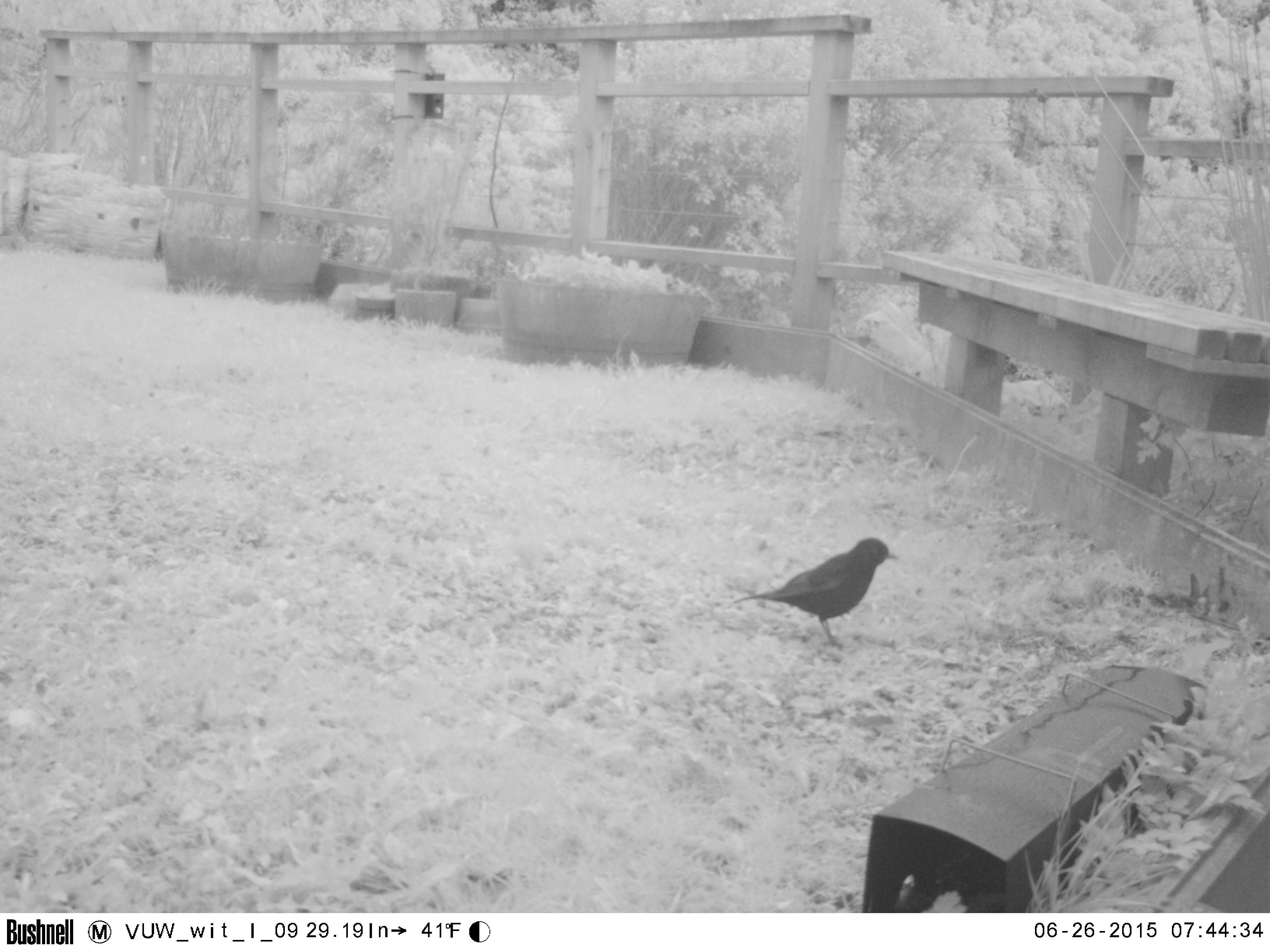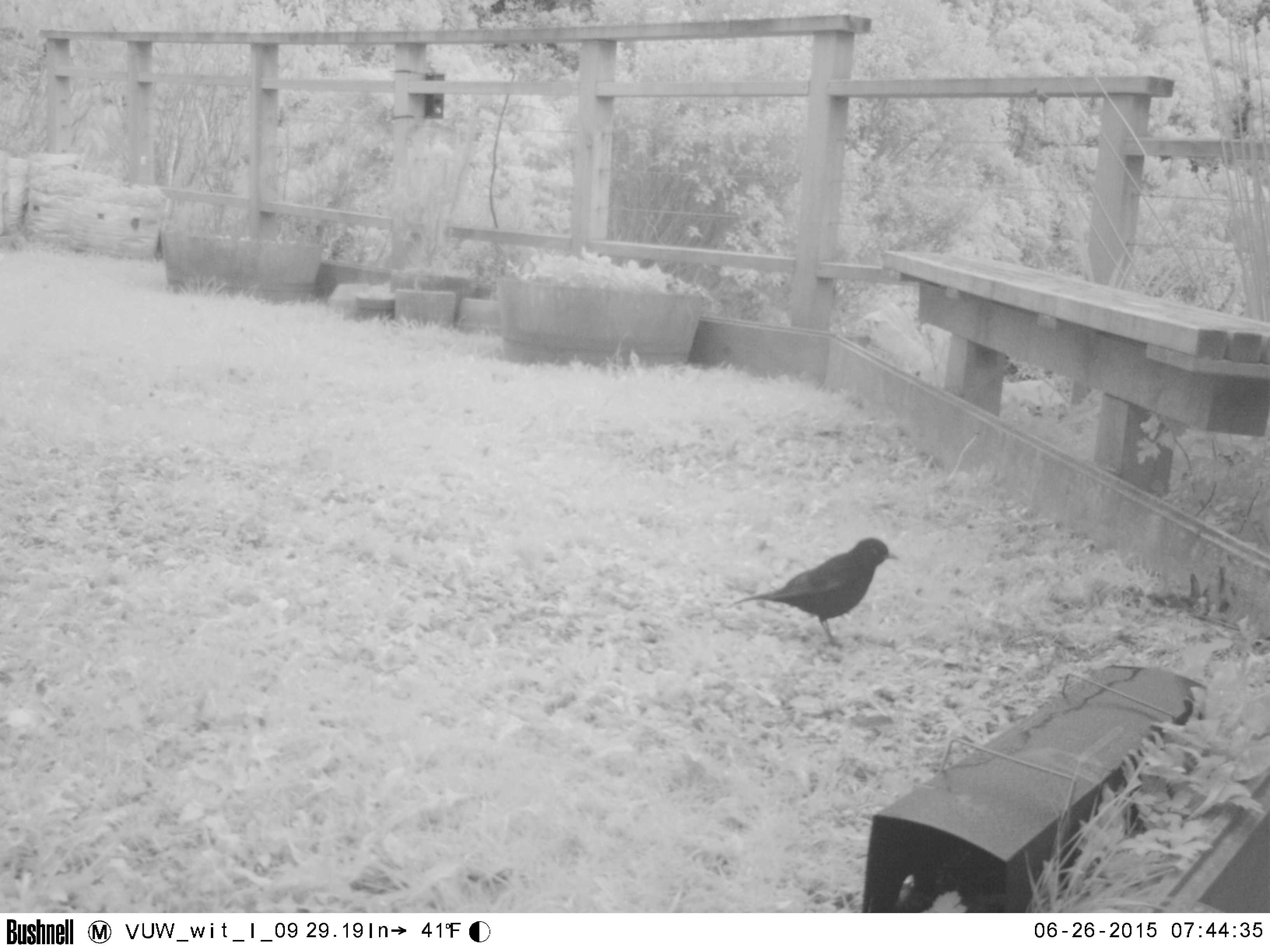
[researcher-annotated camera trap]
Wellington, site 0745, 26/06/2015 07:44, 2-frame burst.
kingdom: Animalia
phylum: Chordata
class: Aves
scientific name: Aves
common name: bird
Bird (Aves).